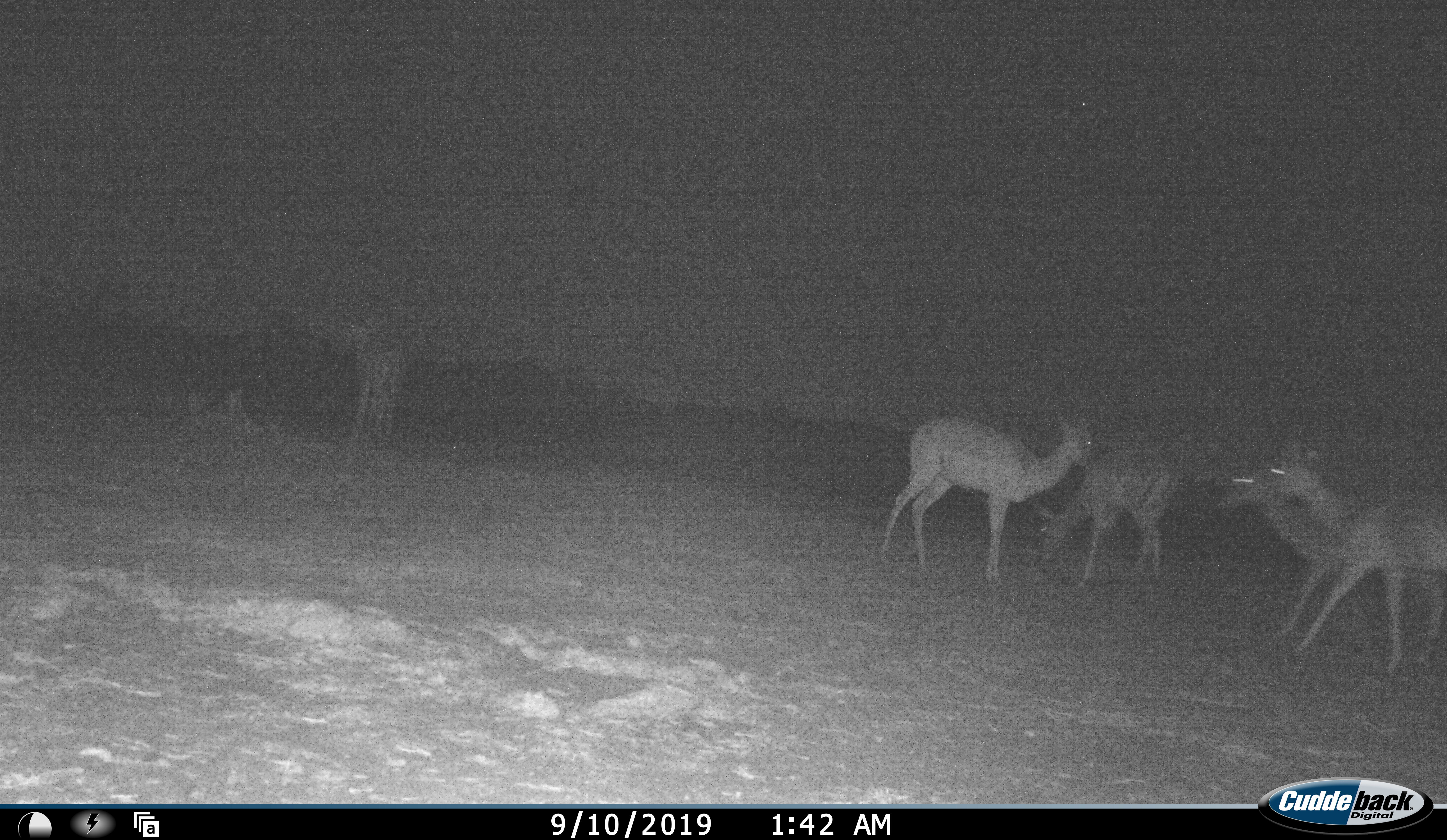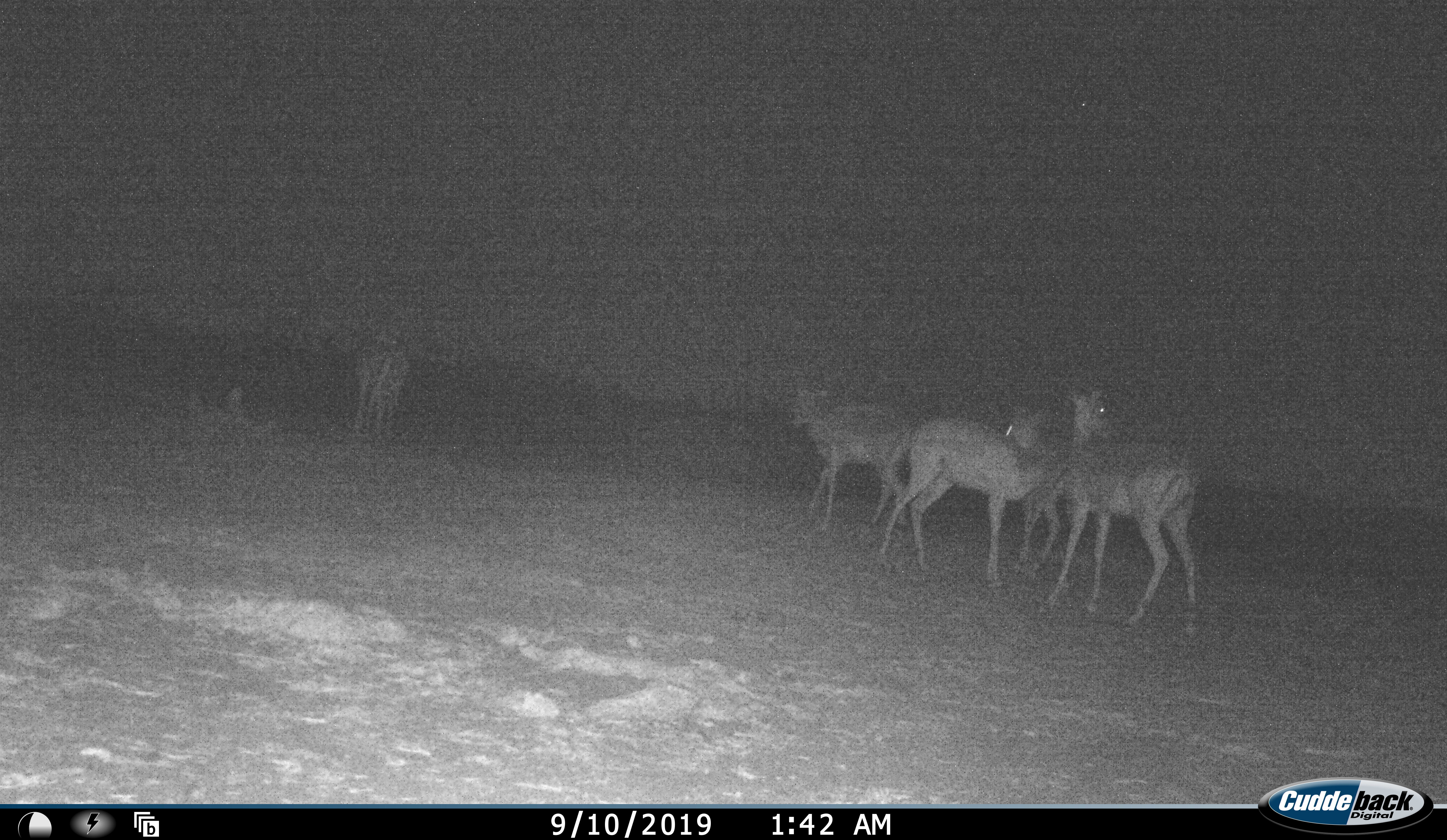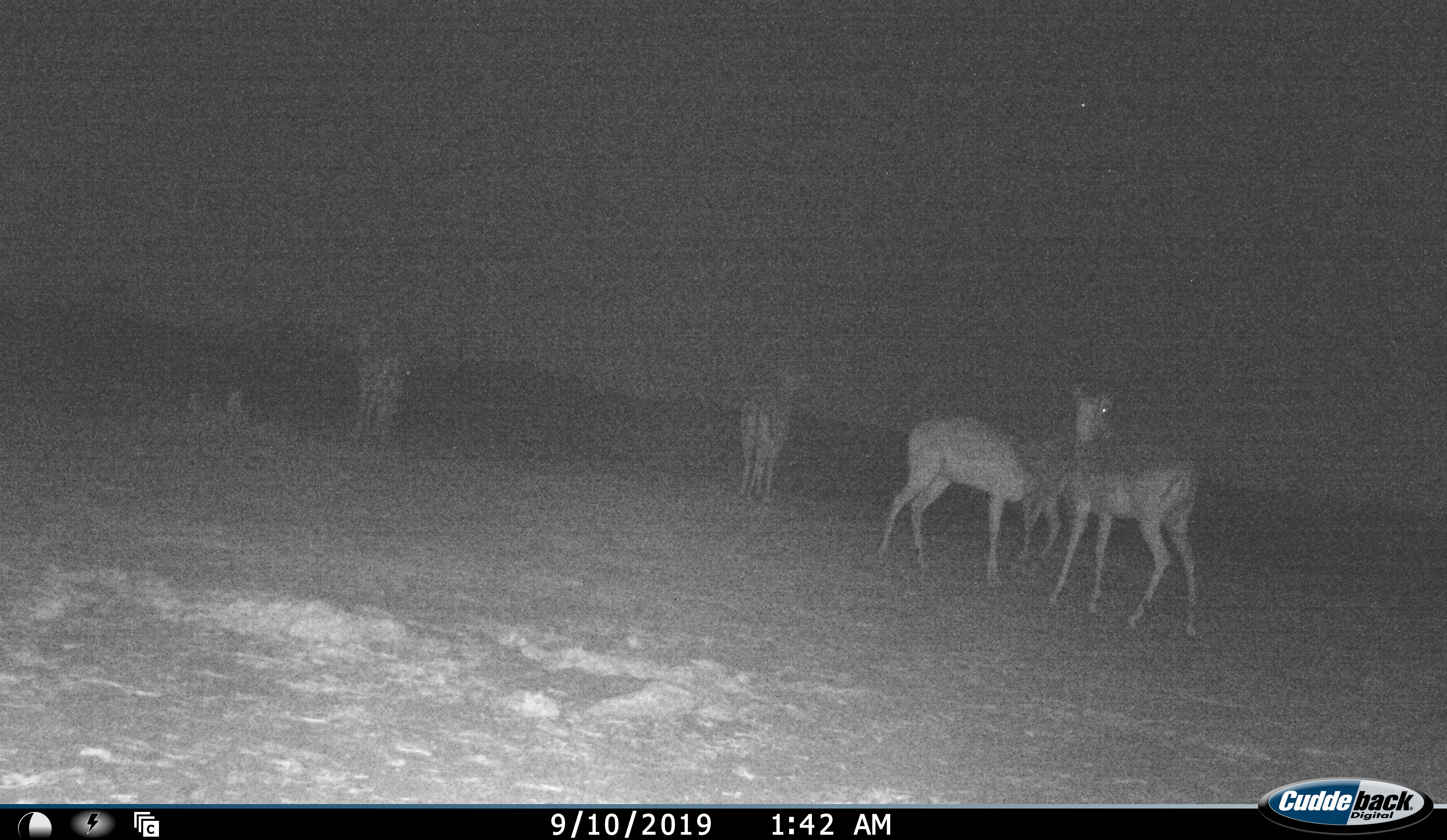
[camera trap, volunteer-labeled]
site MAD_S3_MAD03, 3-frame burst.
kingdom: Animalia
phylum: Chordata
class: Mammalia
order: Artiodactyla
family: Bovidae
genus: Aepyceros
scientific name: Aepyceros melampus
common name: impala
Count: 5.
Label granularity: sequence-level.